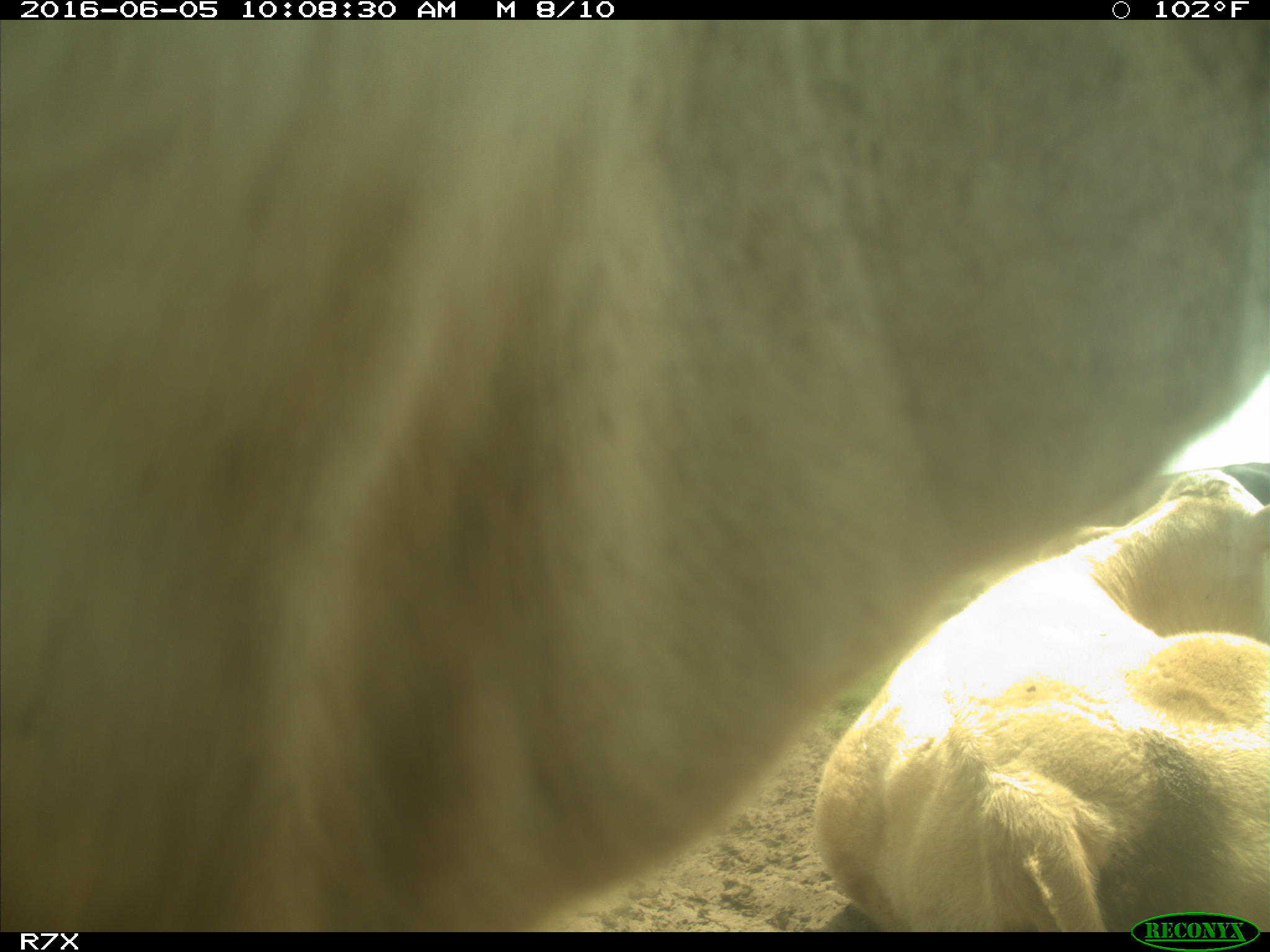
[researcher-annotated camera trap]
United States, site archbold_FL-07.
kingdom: Animalia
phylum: Chordata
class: Mammalia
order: Artiodactyla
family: Bovidae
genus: Bos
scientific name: Bos taurus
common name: domestic cow